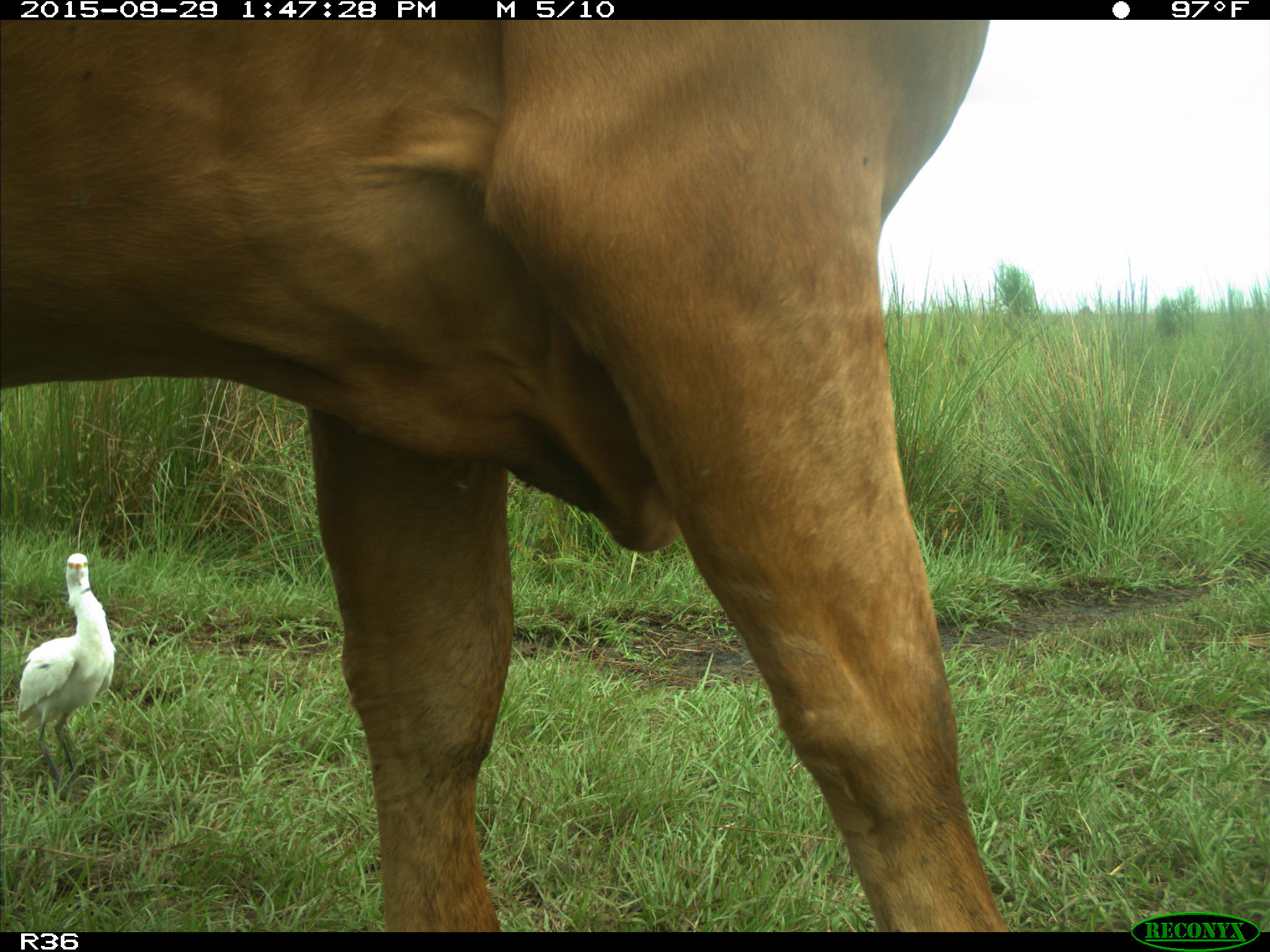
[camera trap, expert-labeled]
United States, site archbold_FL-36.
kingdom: Animalia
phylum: Chordata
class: Mammalia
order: Artiodactyla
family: Bovidae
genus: Bos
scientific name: Bos taurus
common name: domestic cow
Bos taurus (domestic cow).